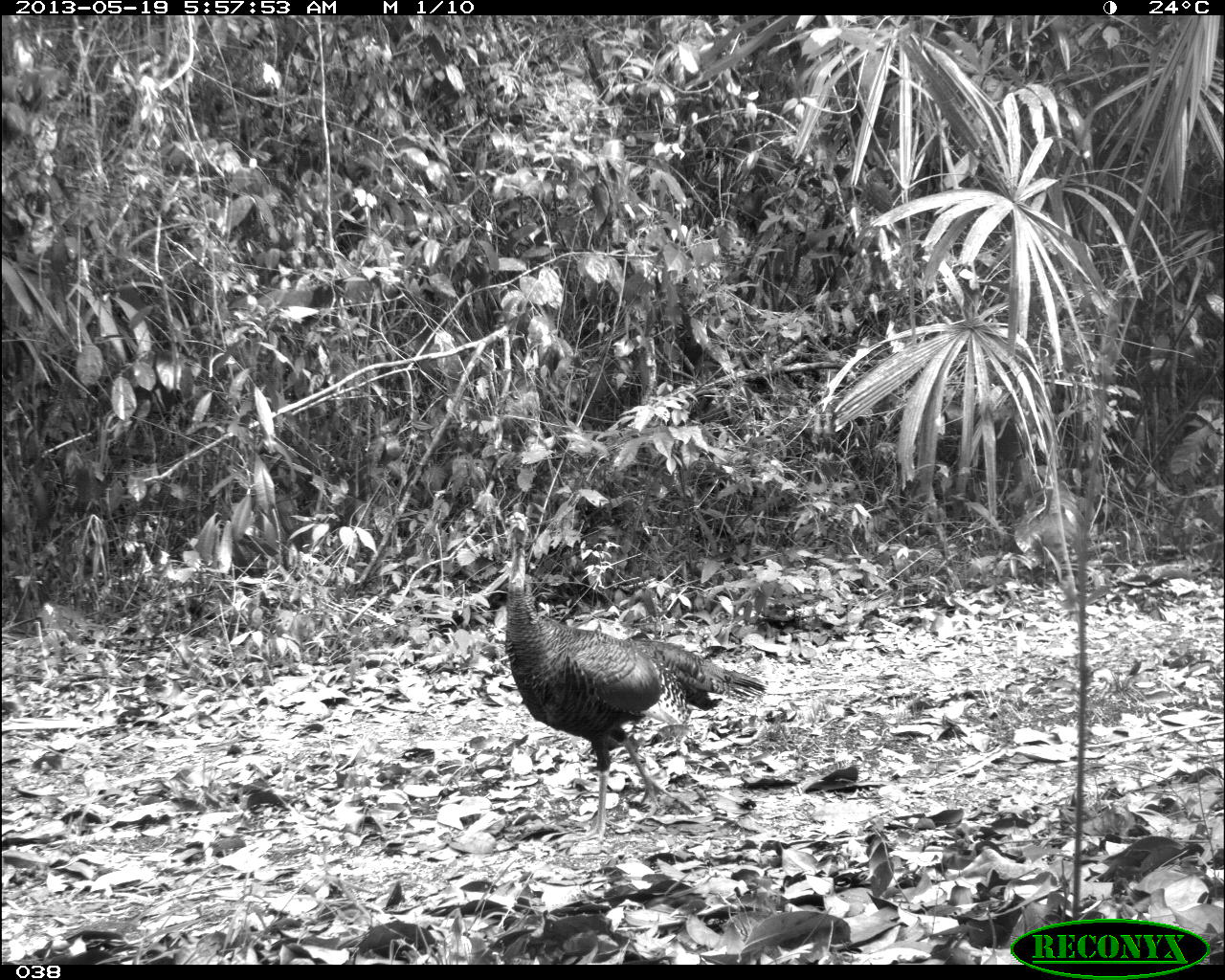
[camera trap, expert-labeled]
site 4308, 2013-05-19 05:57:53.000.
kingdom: Animalia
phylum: Chordata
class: Aves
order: Galliformes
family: Phasianidae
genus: Meleagris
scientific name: Meleagris ocellata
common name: ocellated turkey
Meleagris ocellata (ocellated turkey), count 1, sex female.